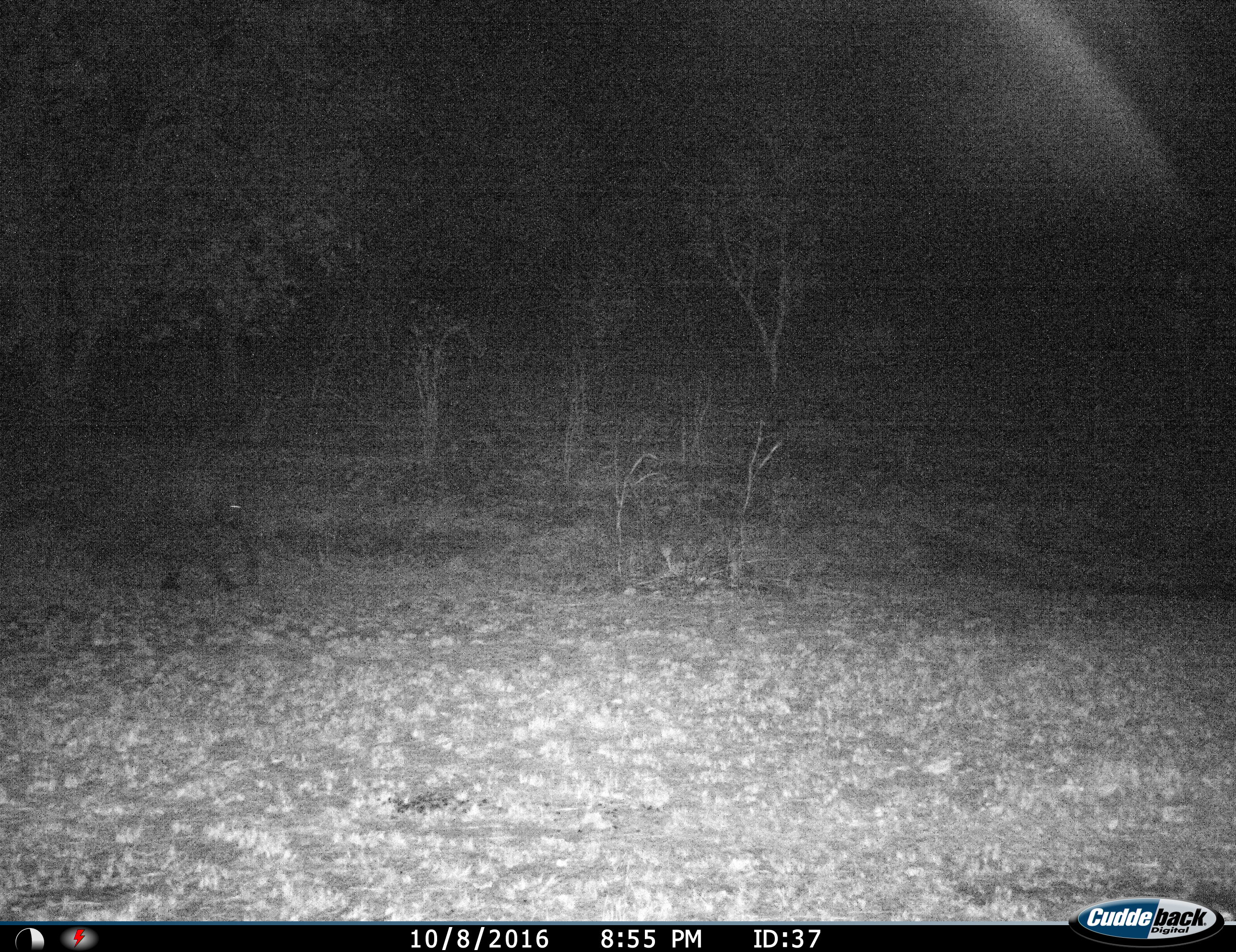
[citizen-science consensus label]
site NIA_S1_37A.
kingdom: Animalia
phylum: Chordata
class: Mammalia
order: Proboscidea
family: Elephantidae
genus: Loxodonta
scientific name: Loxodonta africana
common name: african bush elephant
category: elephant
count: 1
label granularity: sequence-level